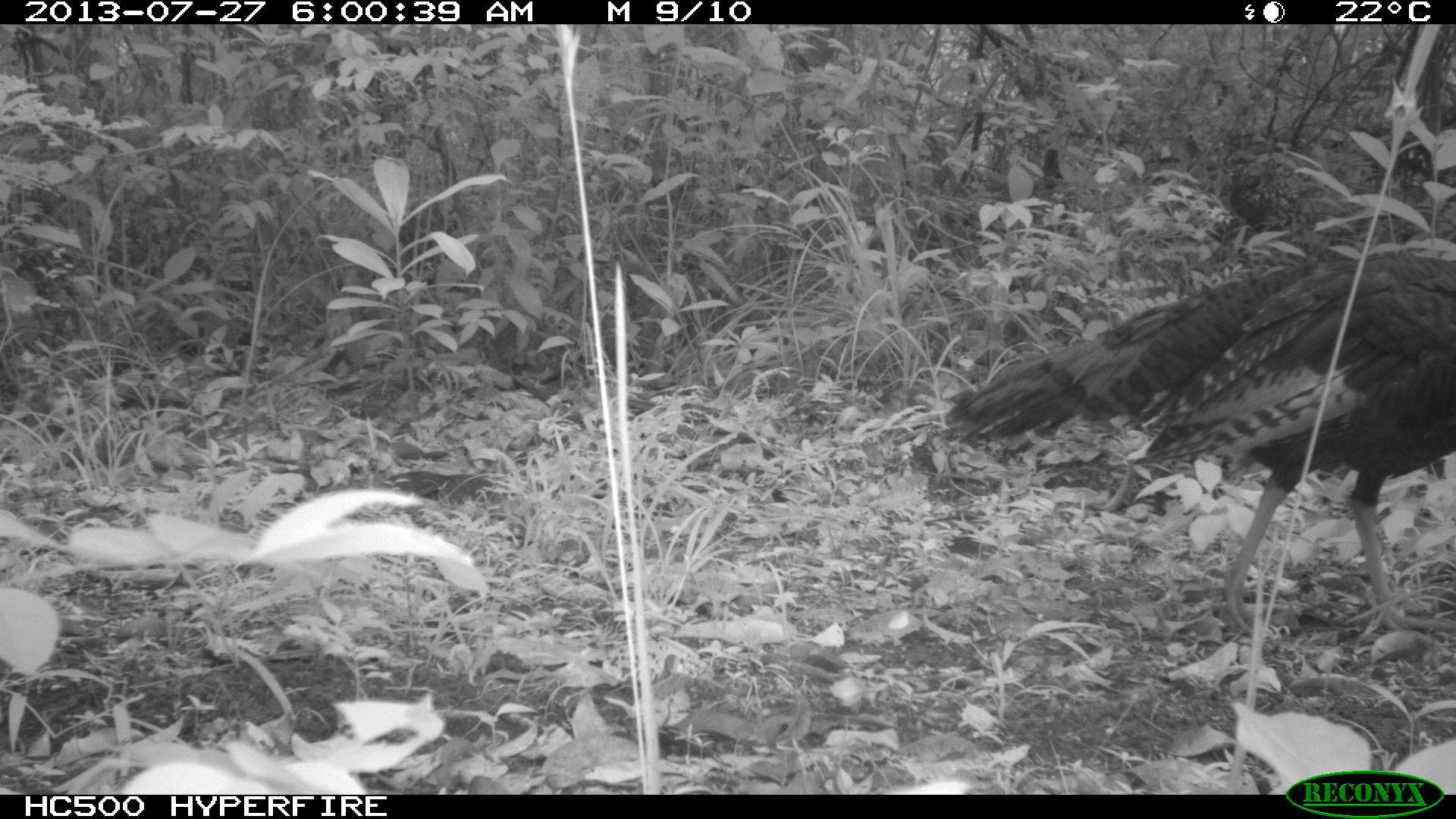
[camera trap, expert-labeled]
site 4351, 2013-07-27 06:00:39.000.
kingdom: Animalia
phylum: Chordata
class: Aves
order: Galliformes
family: Phasianidae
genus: Meleagris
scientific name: Meleagris ocellata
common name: ocellated turkey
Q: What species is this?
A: Meleagris ocellata (ocellated turkey).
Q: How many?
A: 1.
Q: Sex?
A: Female.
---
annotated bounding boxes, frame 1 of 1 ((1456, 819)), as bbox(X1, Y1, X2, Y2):
meleagris ocellata: bbox(946, 250, 1456, 637)